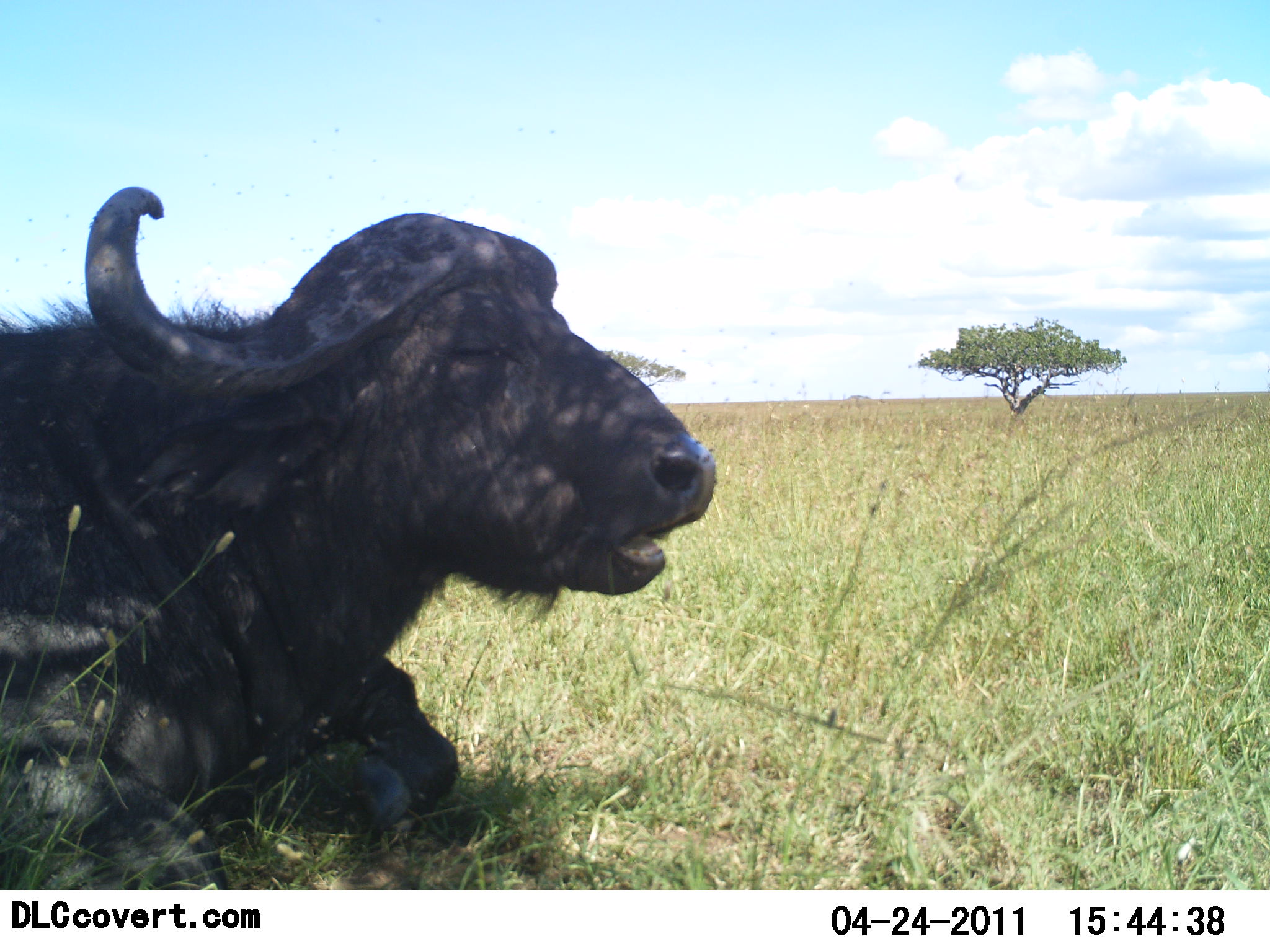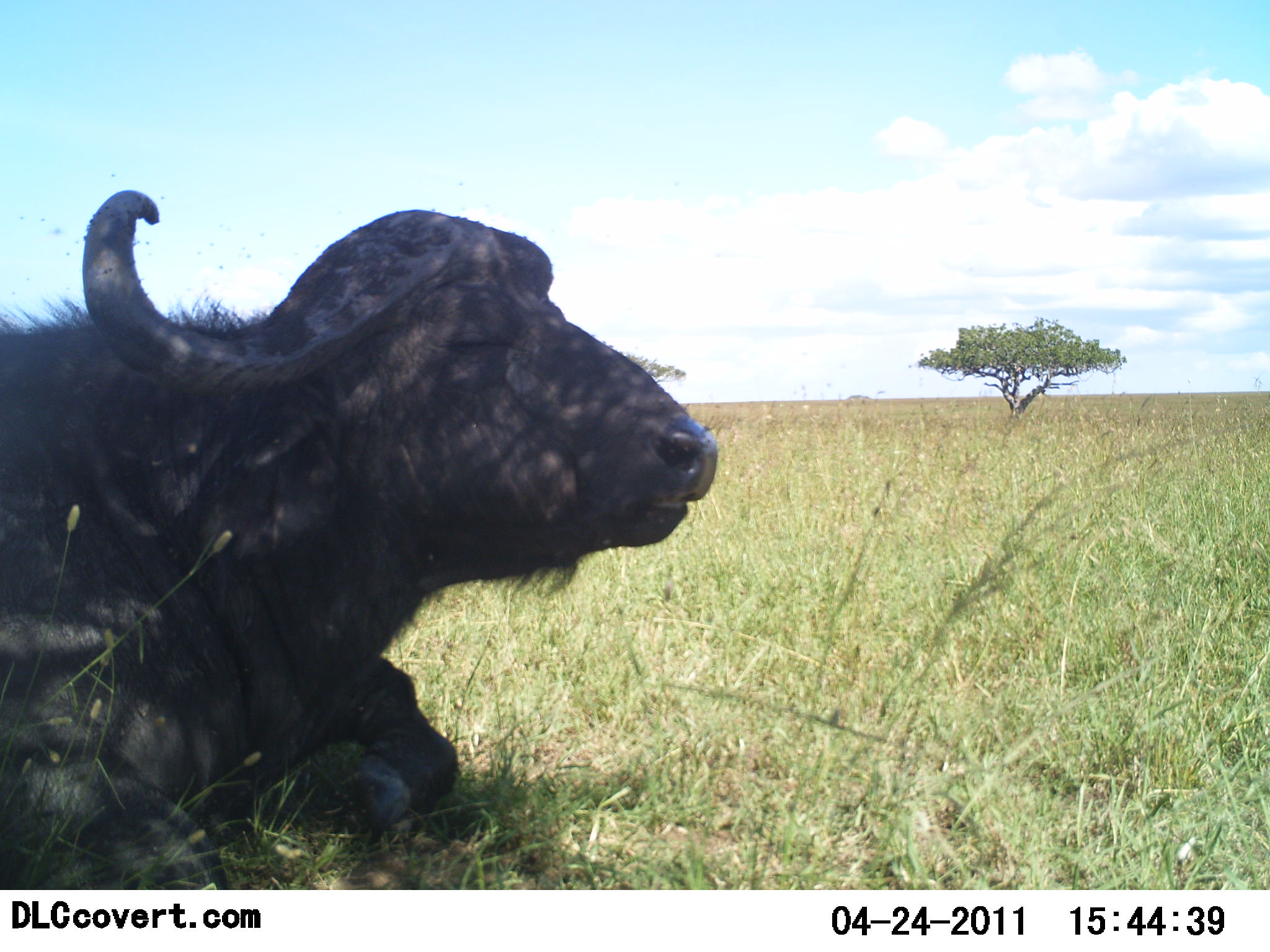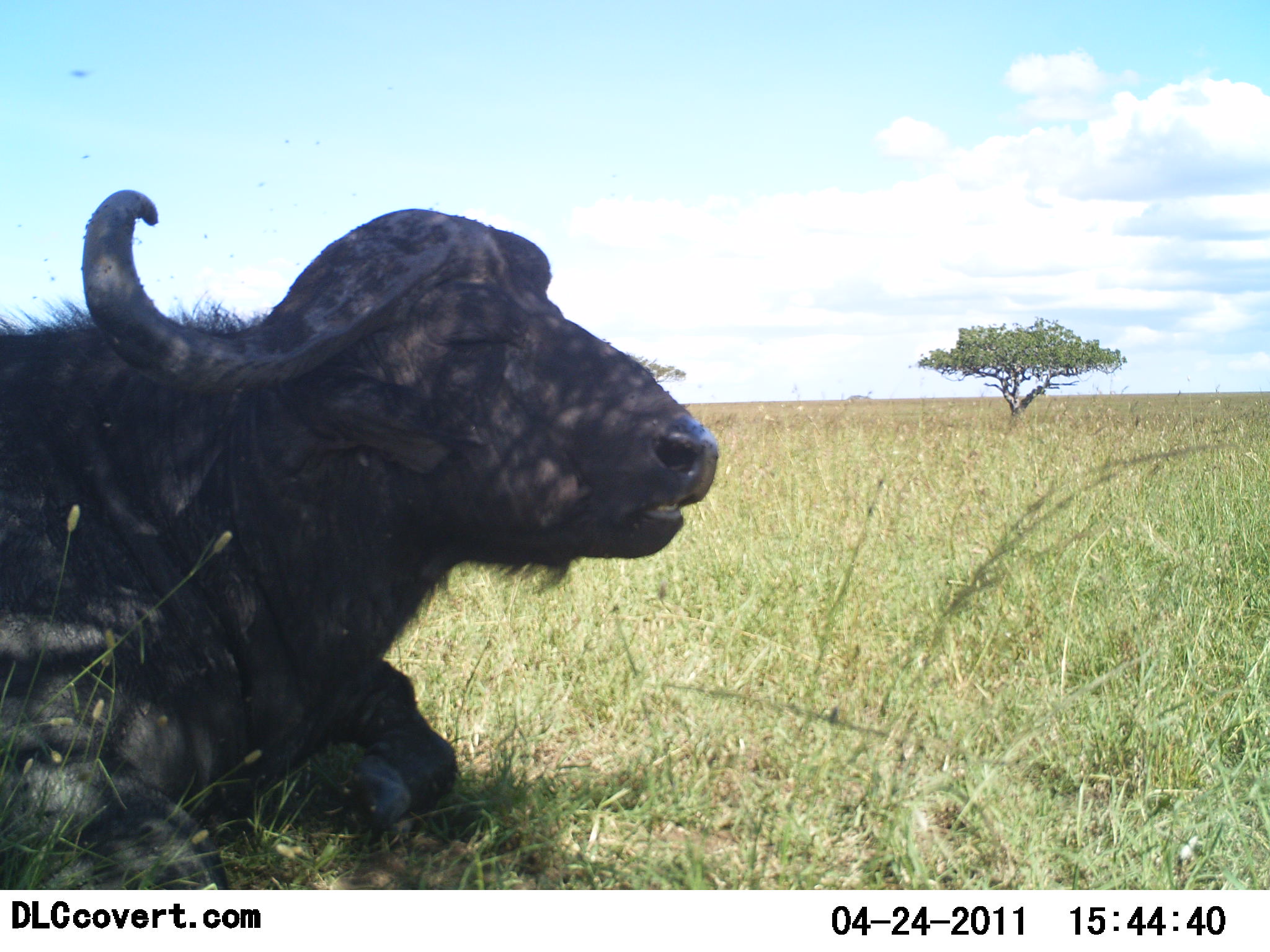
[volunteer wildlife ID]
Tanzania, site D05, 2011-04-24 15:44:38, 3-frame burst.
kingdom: Animalia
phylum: Chordata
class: Mammalia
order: Artiodactyla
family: Bovidae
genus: Syncerus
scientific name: Syncerus caffer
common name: cape buffalo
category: buffalo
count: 1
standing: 0%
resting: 100%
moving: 0%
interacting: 0%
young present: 0%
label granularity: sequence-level